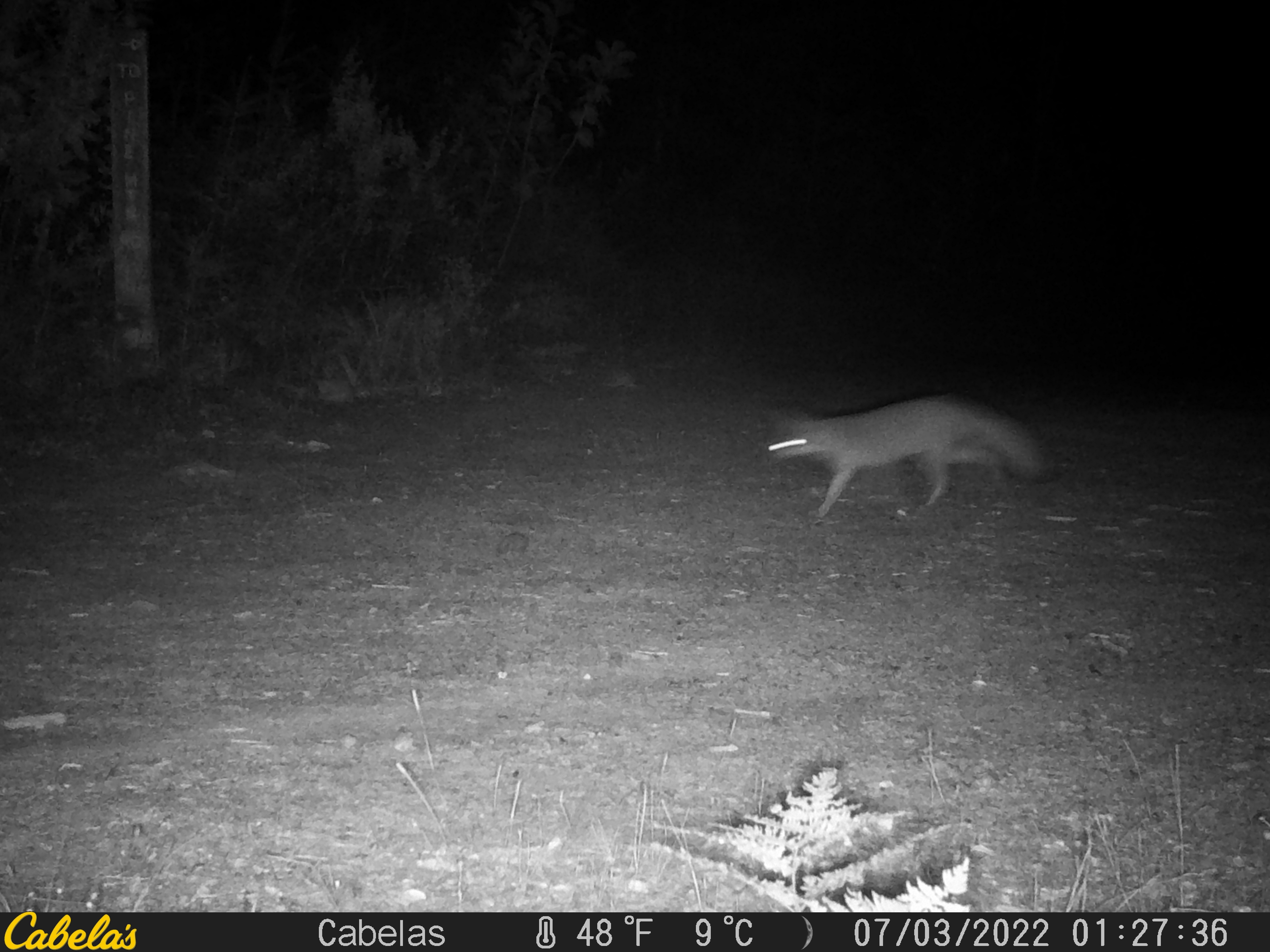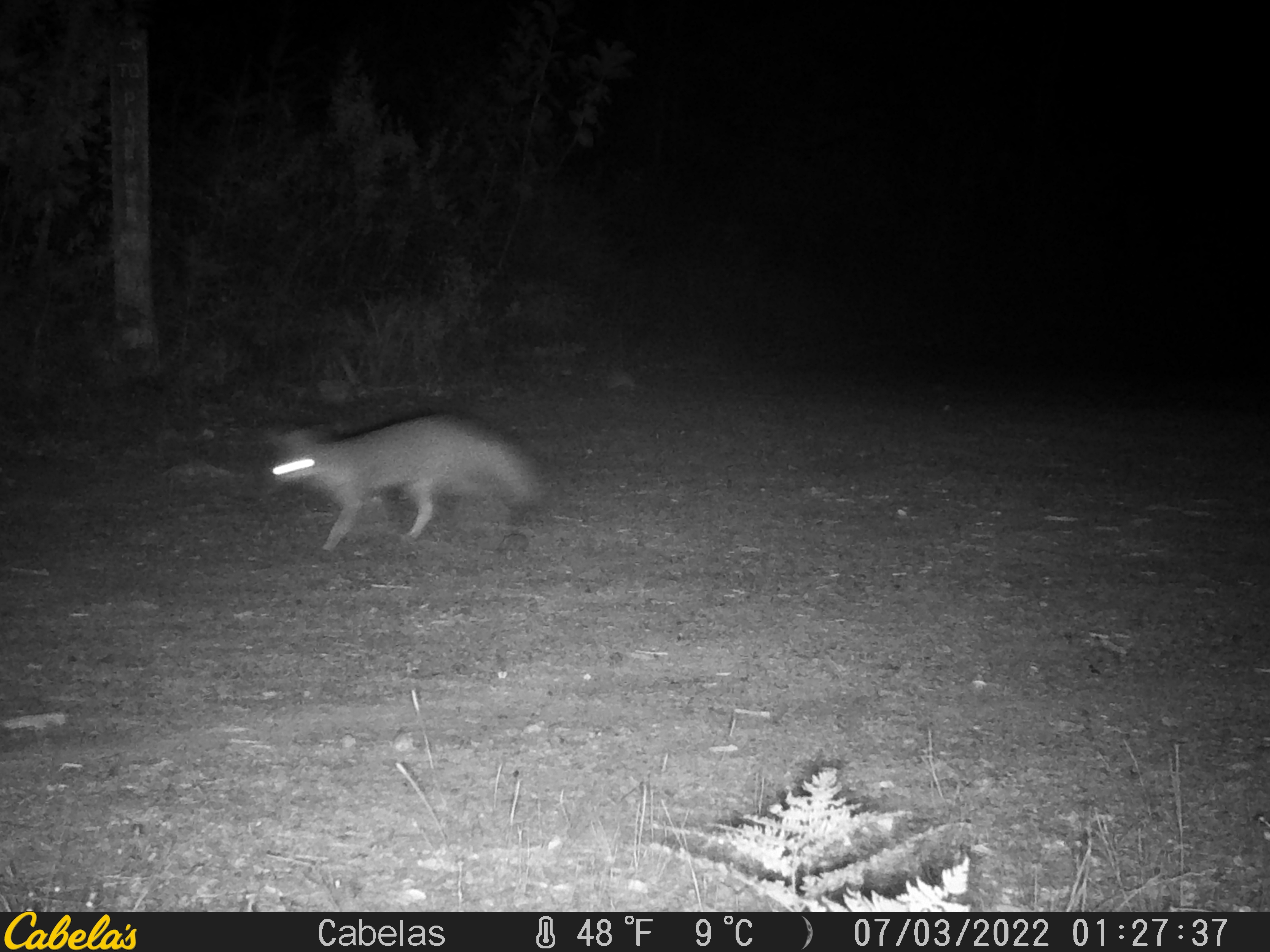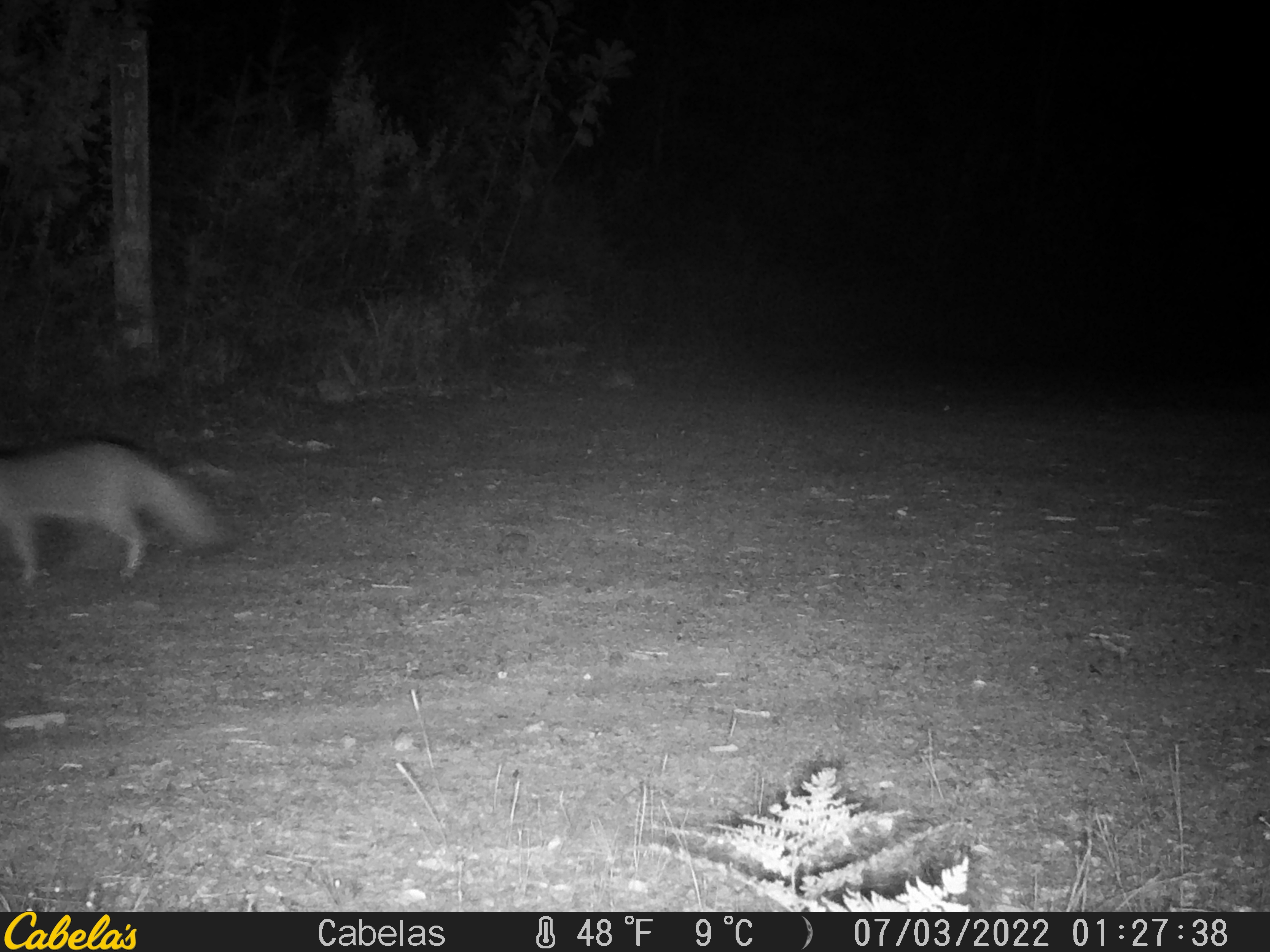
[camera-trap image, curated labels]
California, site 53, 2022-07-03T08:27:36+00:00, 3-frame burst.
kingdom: Animalia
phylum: Chordata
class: Mammalia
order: Carnivora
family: Canidae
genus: Urocyon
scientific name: Urocyon cinereoargenteus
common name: gray fox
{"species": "gray fox (Urocyon cinereoargenteus)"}